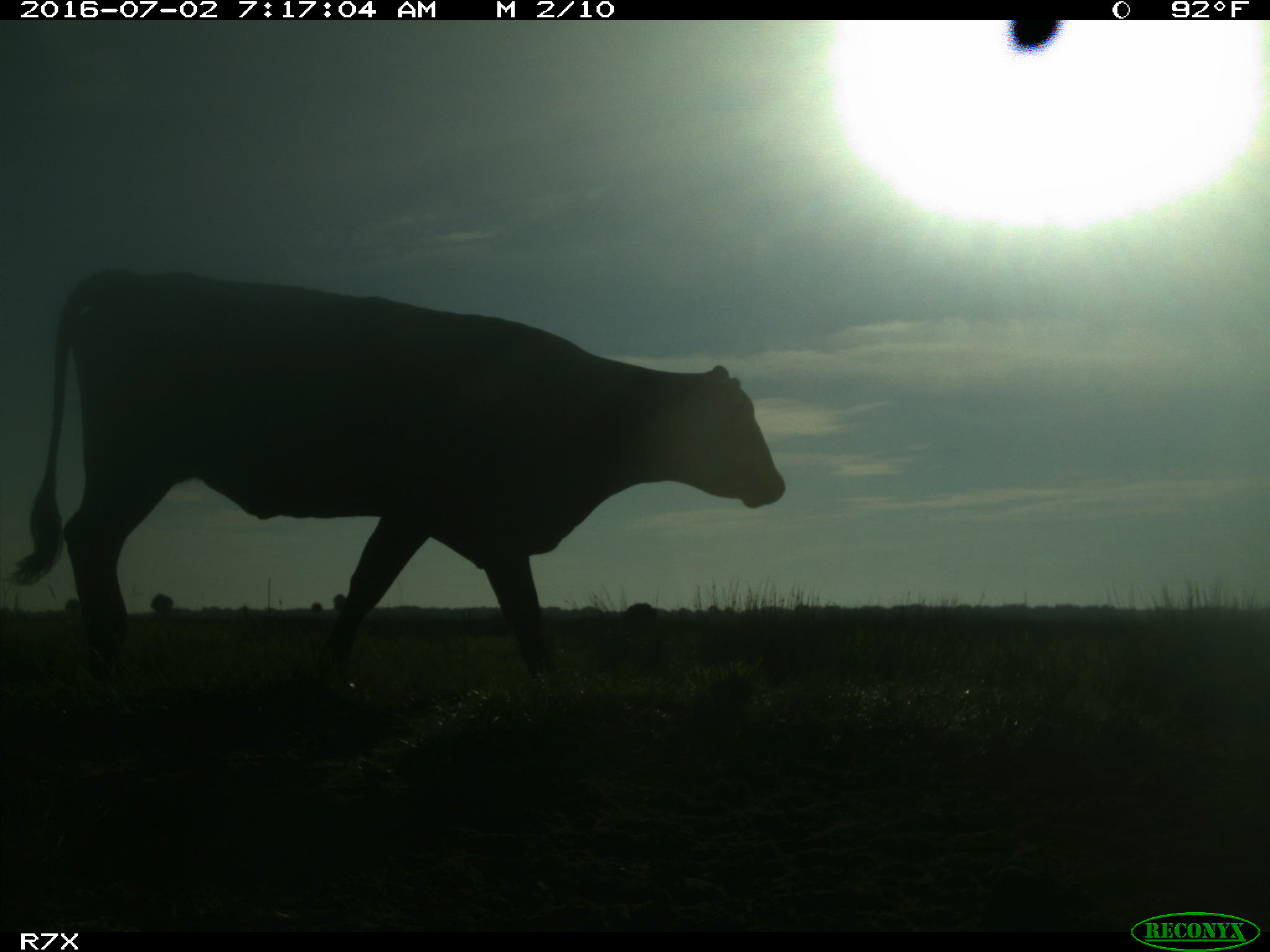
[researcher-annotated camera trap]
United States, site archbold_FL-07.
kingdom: Animalia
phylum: Chordata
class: Mammalia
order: Artiodactyla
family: Bovidae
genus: Bos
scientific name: Bos taurus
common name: domestic cow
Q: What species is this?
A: Bos taurus (domestic cow).